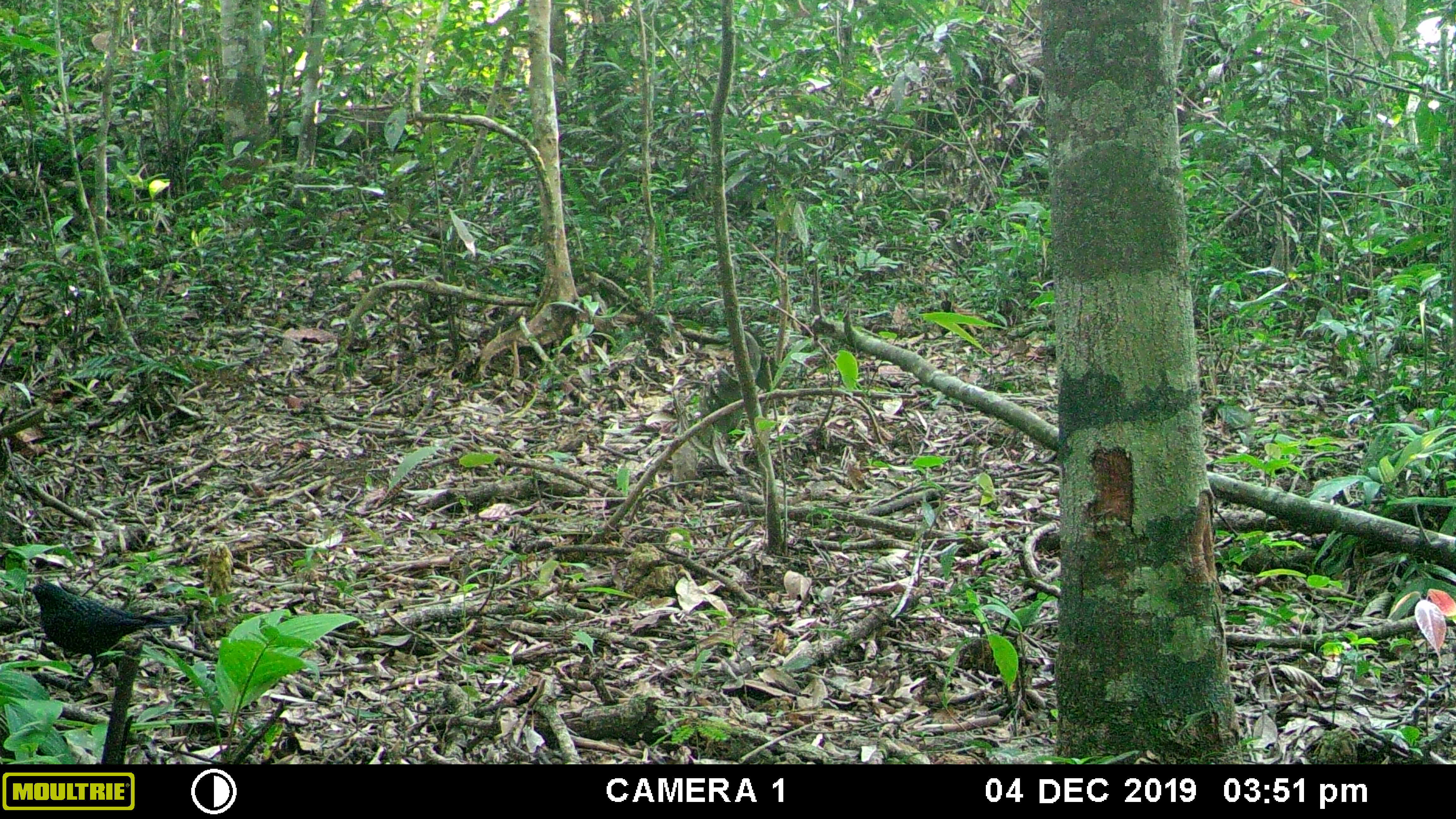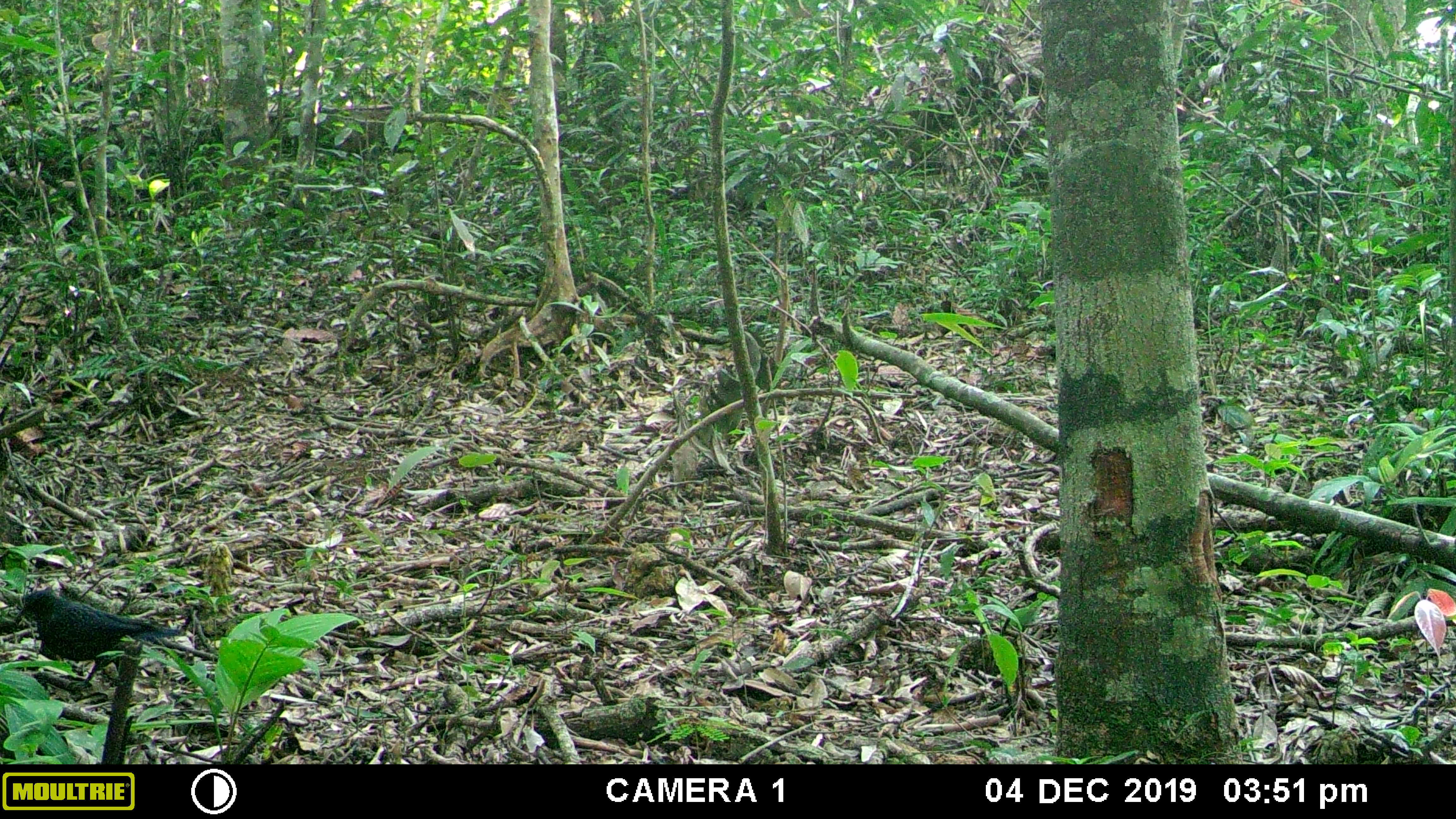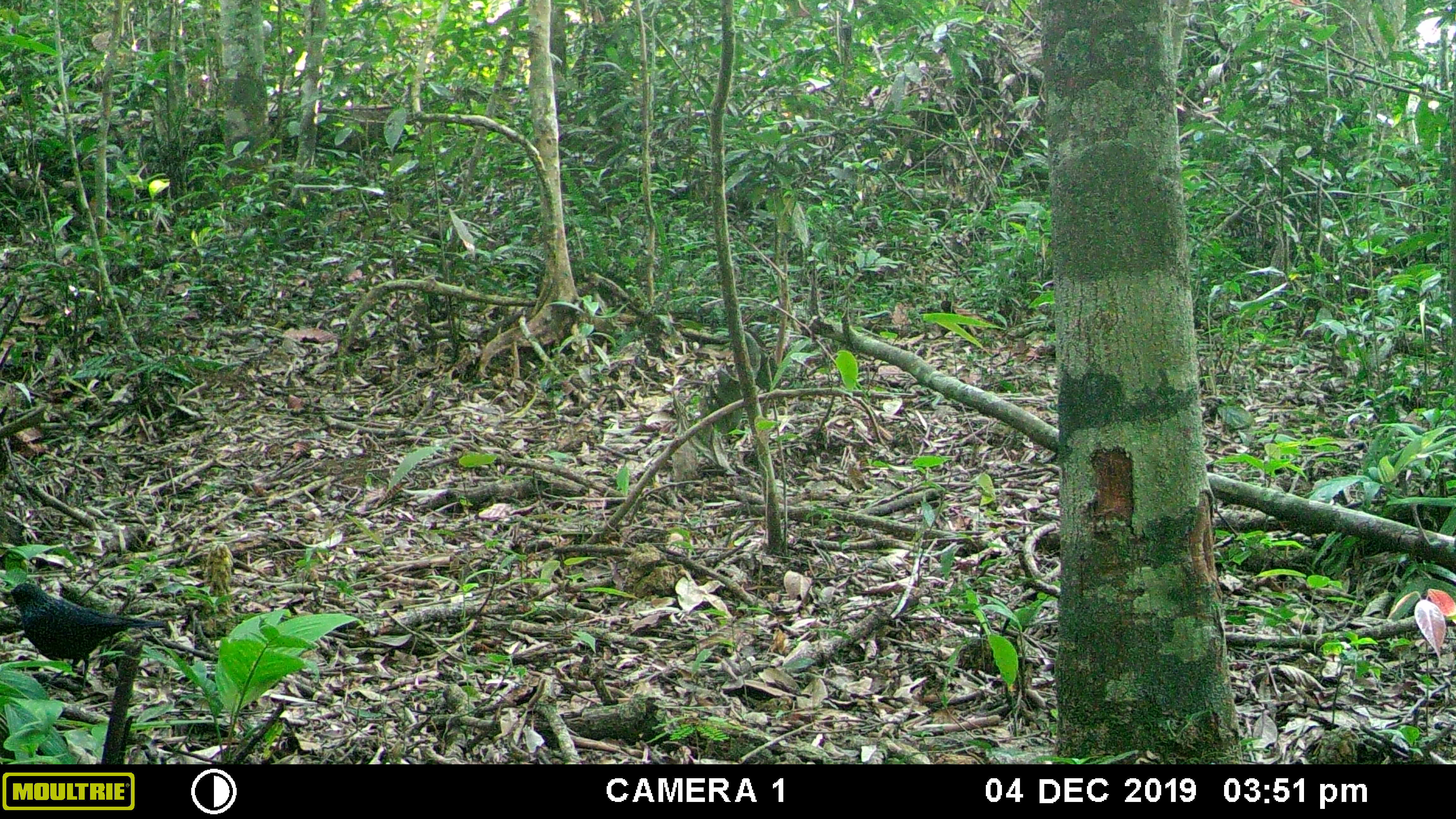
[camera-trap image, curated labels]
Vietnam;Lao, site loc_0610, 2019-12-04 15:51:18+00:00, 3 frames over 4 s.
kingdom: Animalia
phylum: Chordata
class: Aves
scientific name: Aves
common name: bird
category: unidentified bird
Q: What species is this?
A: Unidentified bird (bird) (Aves).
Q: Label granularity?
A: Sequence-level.